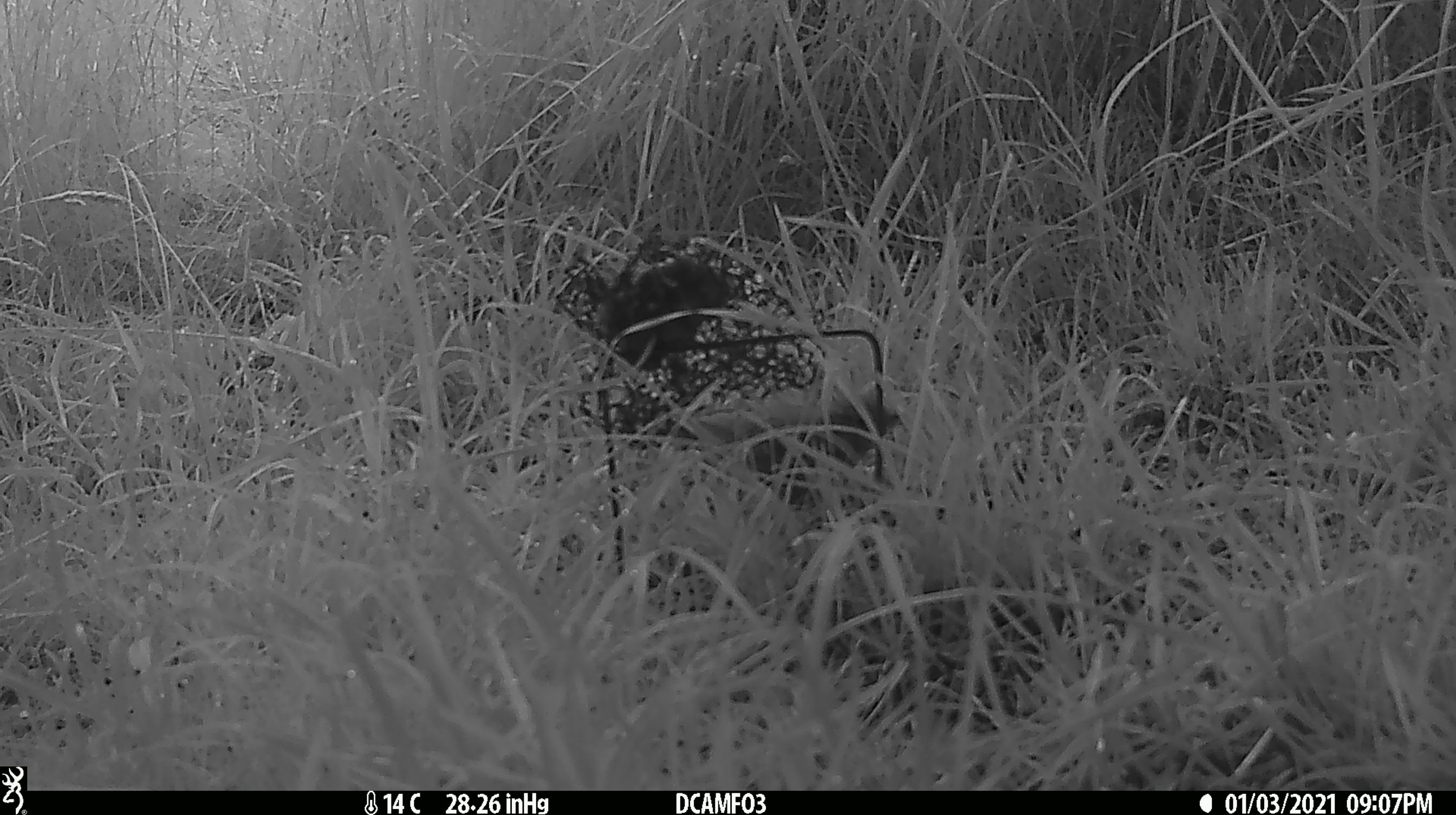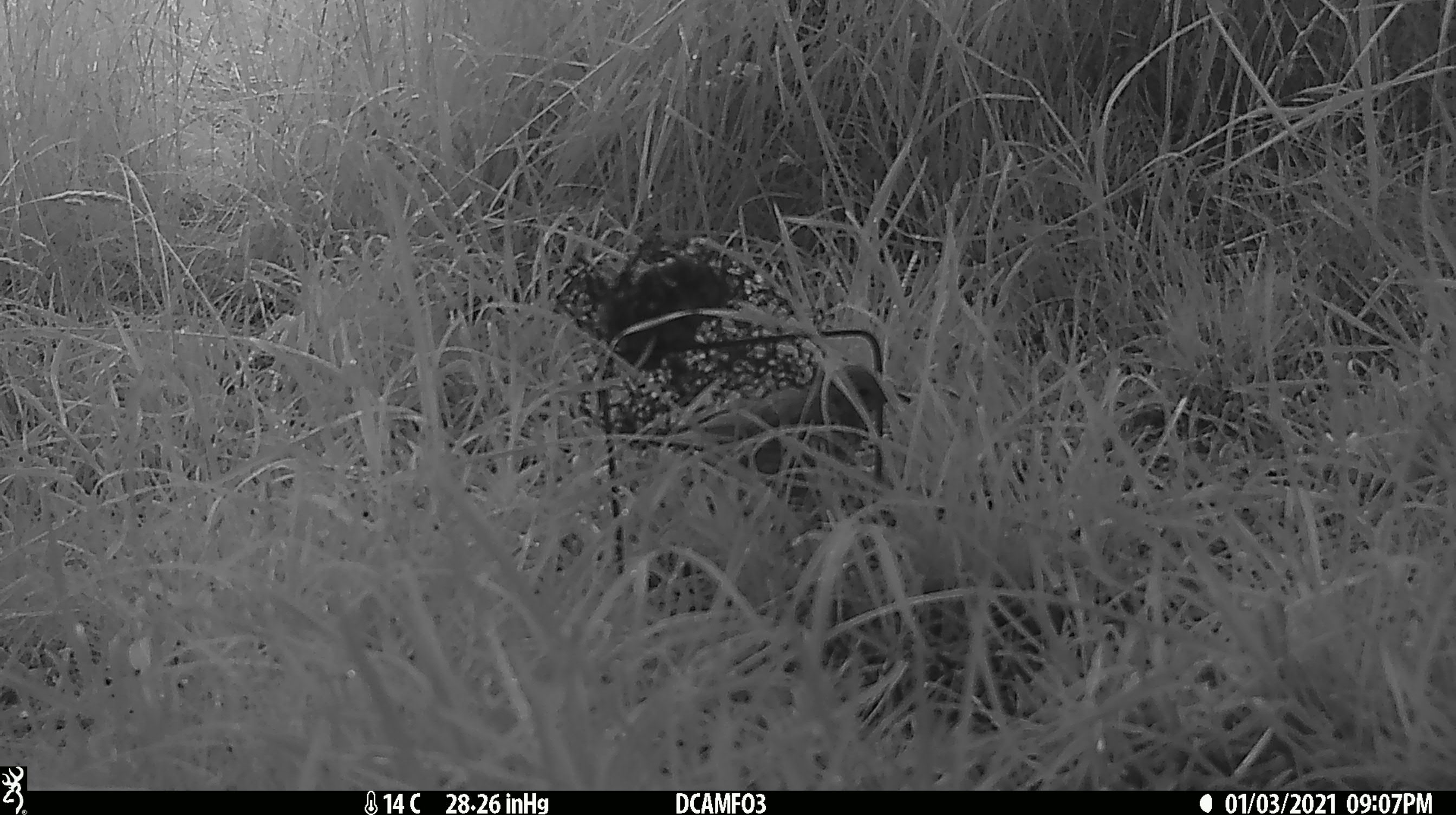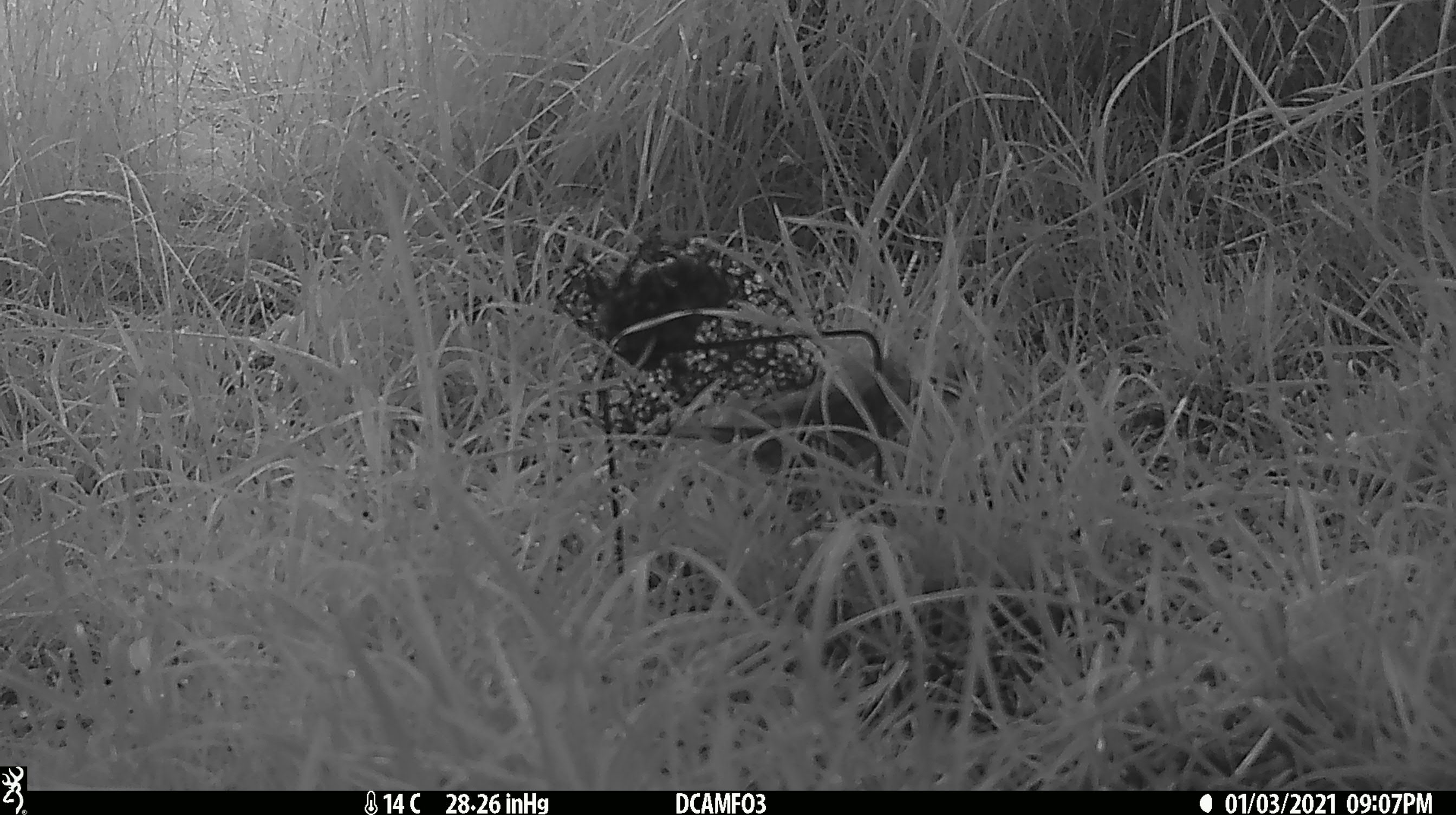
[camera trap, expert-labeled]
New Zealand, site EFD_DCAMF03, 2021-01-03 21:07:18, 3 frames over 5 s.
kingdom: Animalia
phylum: Chordata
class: Aves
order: Passeriformes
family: Turdidae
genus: Turdus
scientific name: Turdus philomelos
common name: song thrush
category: thrush